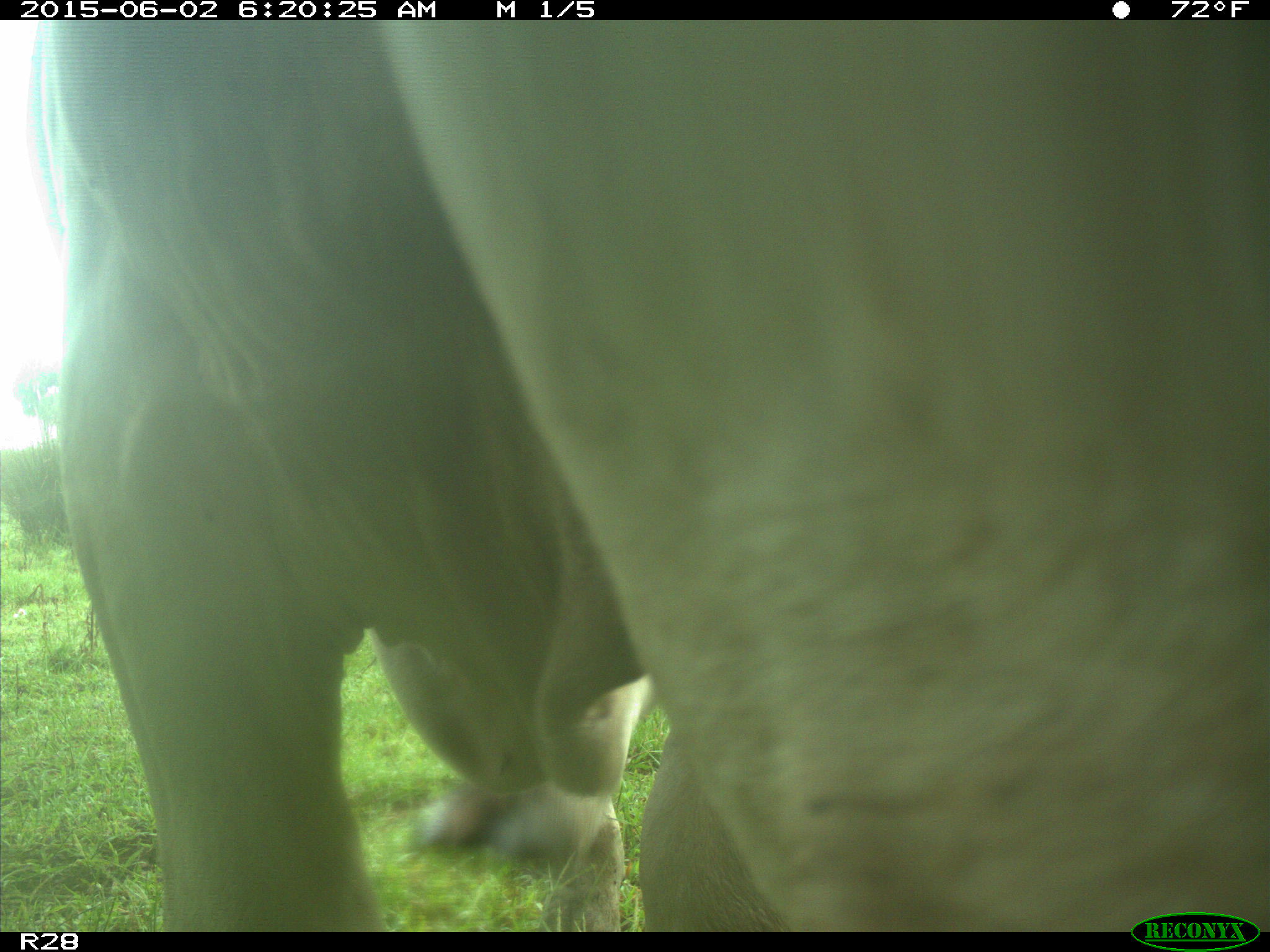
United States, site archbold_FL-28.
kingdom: Animalia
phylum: Chordata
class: Mammalia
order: Artiodactyla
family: Bovidae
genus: Bos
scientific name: Bos taurus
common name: domestic cow